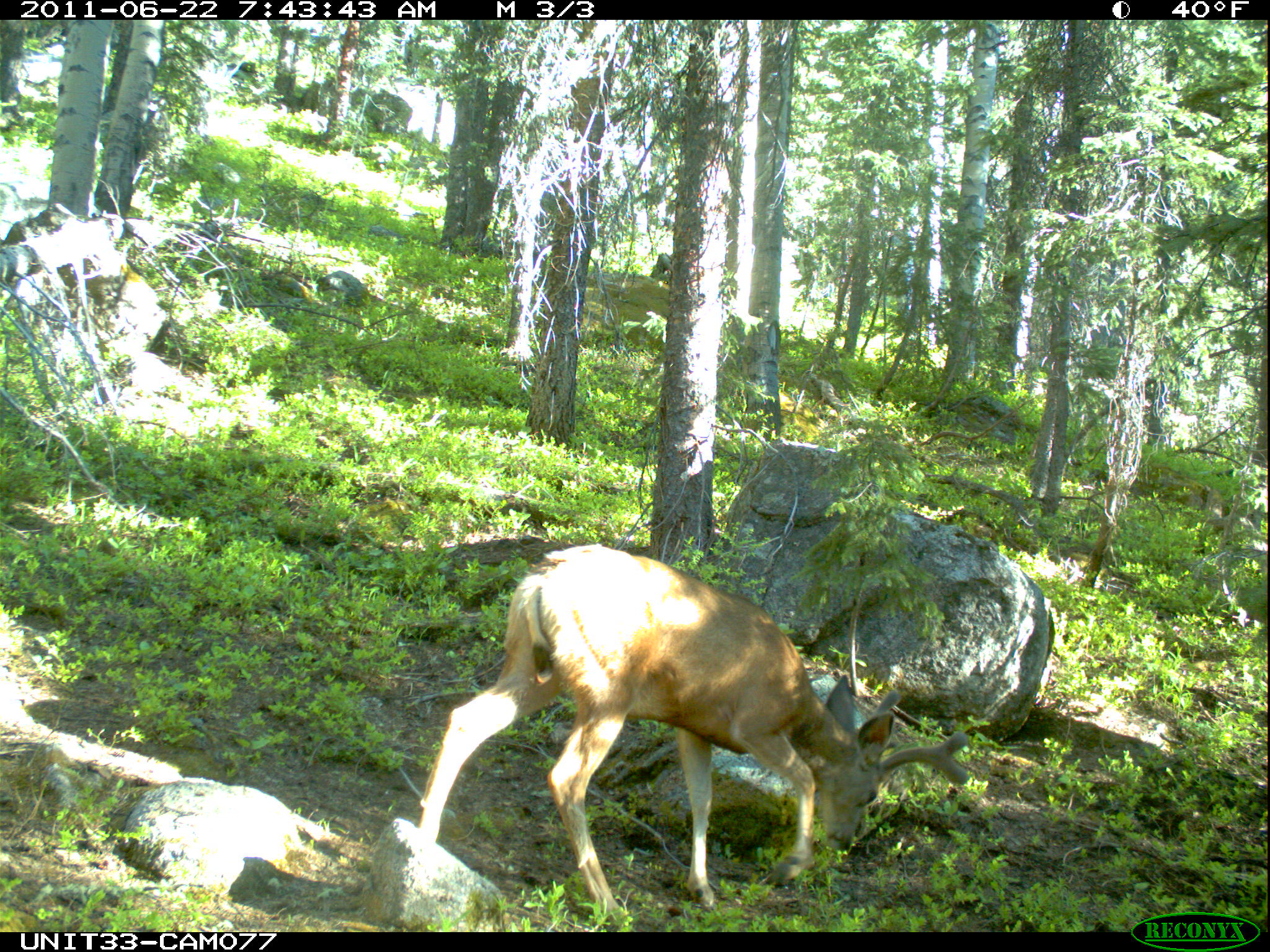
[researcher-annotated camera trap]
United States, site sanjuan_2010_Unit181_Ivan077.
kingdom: Animalia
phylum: Chordata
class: Mammalia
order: Artiodactyla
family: Cervidae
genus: Odocoileus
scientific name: Odocoileus hemionus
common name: mule deer